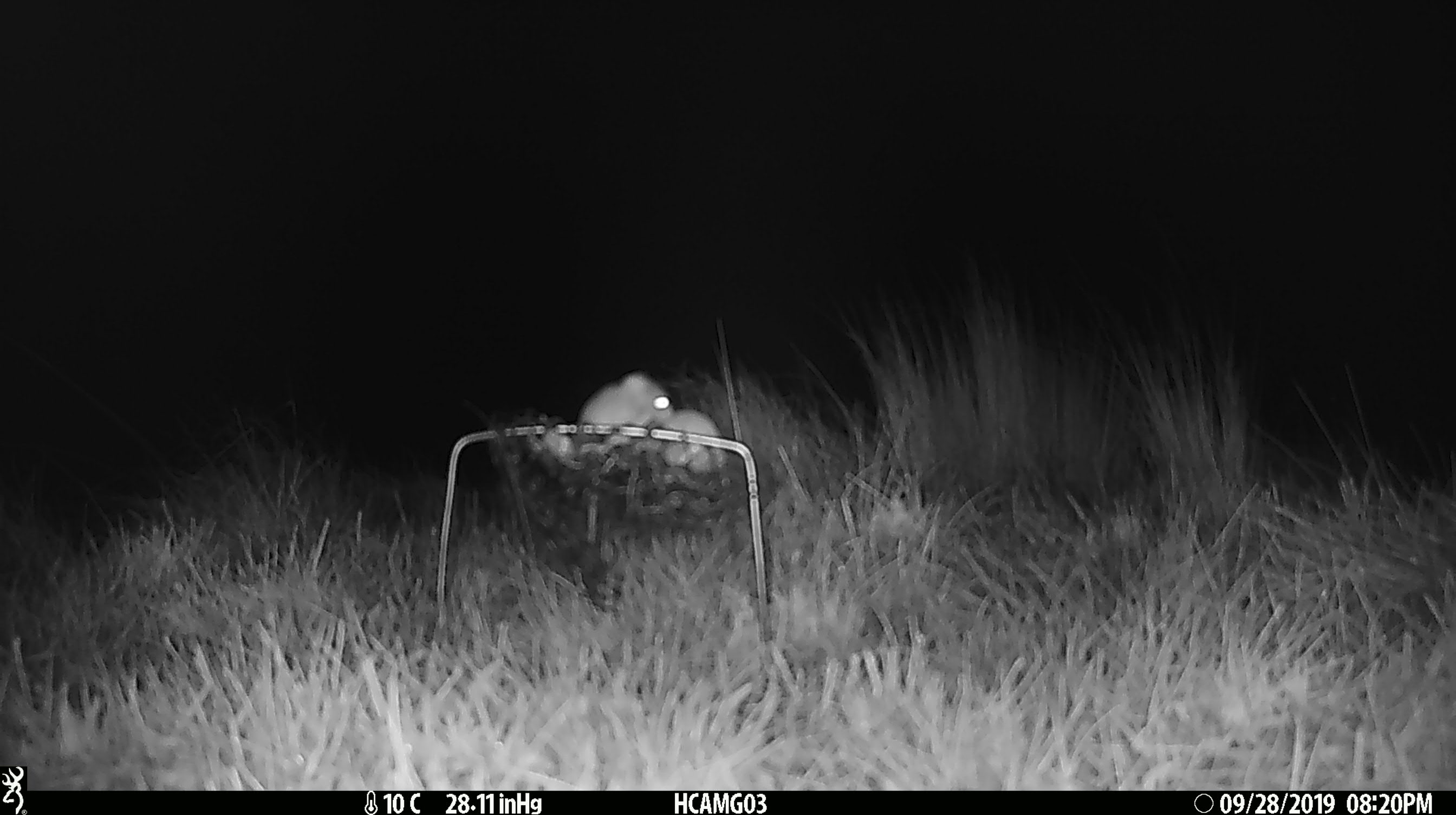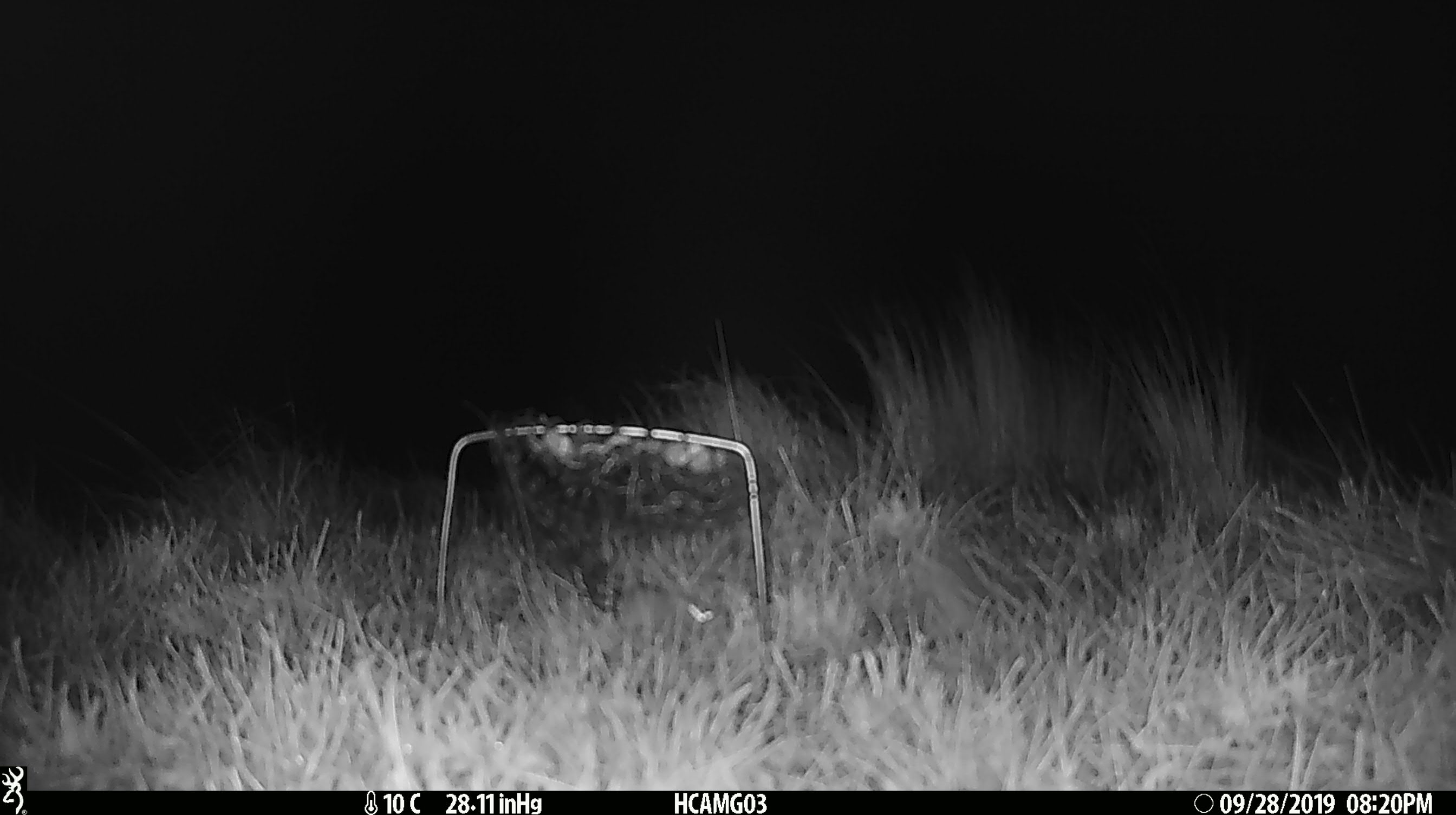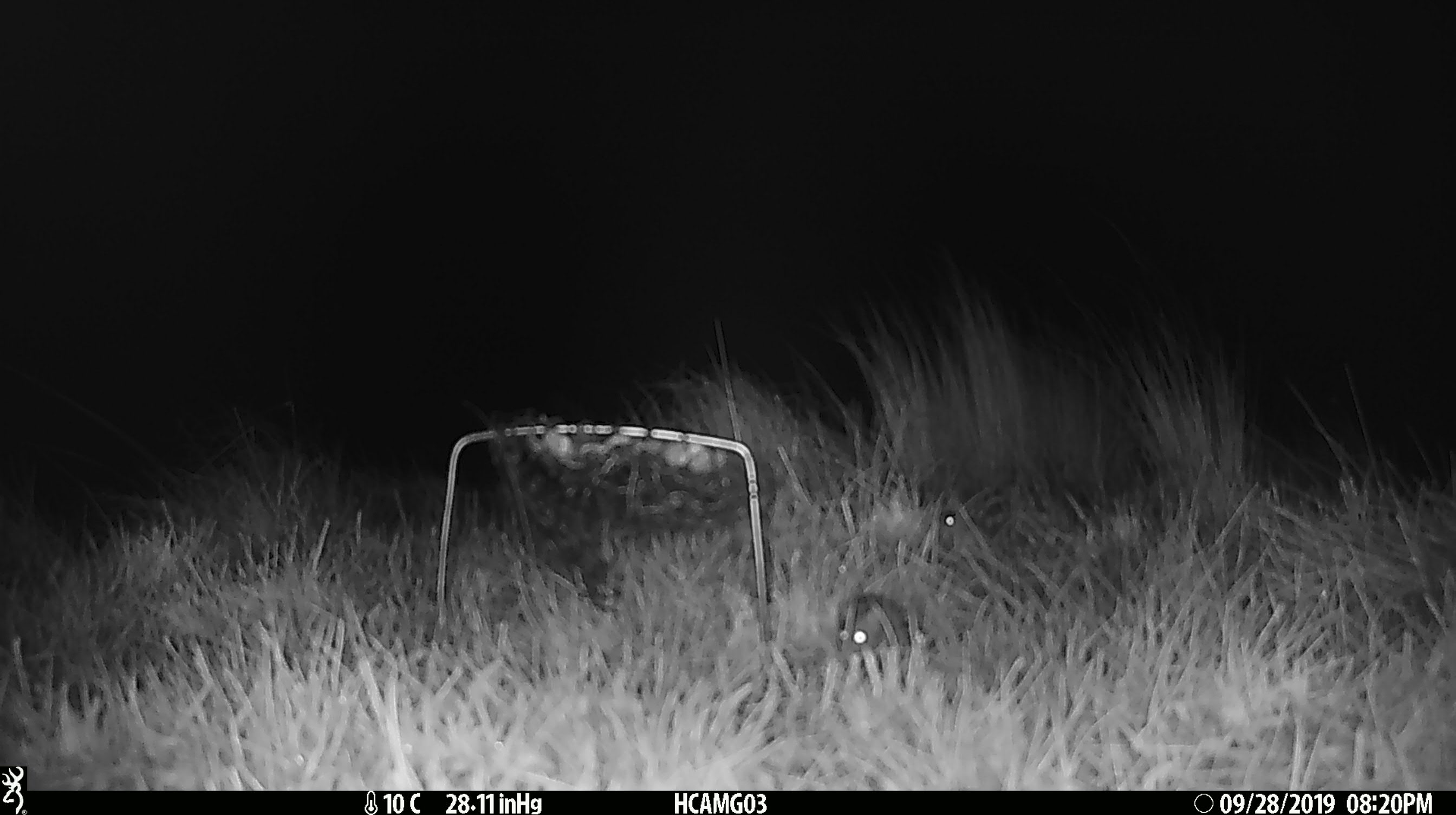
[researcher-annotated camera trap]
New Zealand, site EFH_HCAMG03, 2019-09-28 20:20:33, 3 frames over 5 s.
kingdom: Animalia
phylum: Chordata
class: Mammalia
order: Rodentia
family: Muridae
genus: Mus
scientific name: Mus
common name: mouse